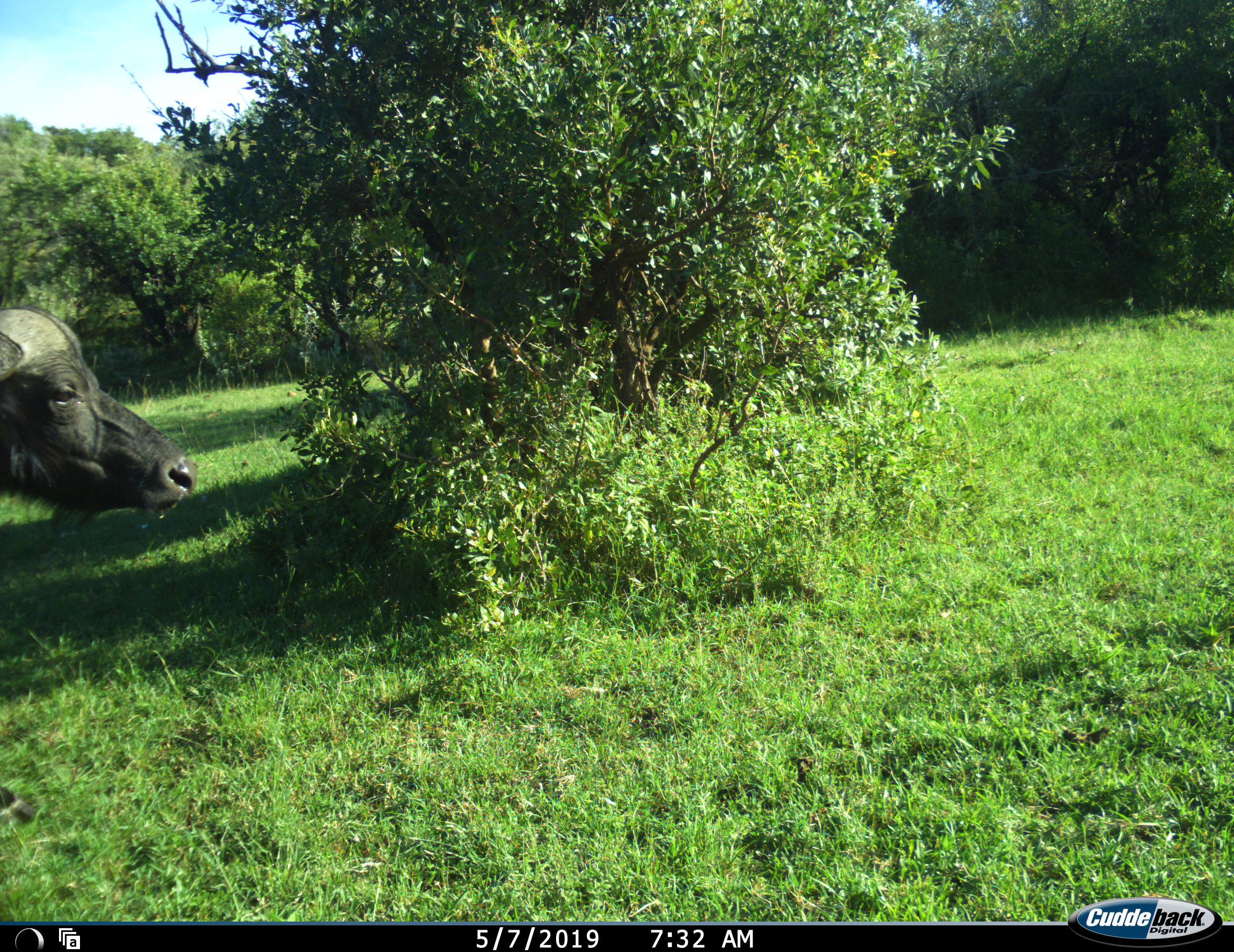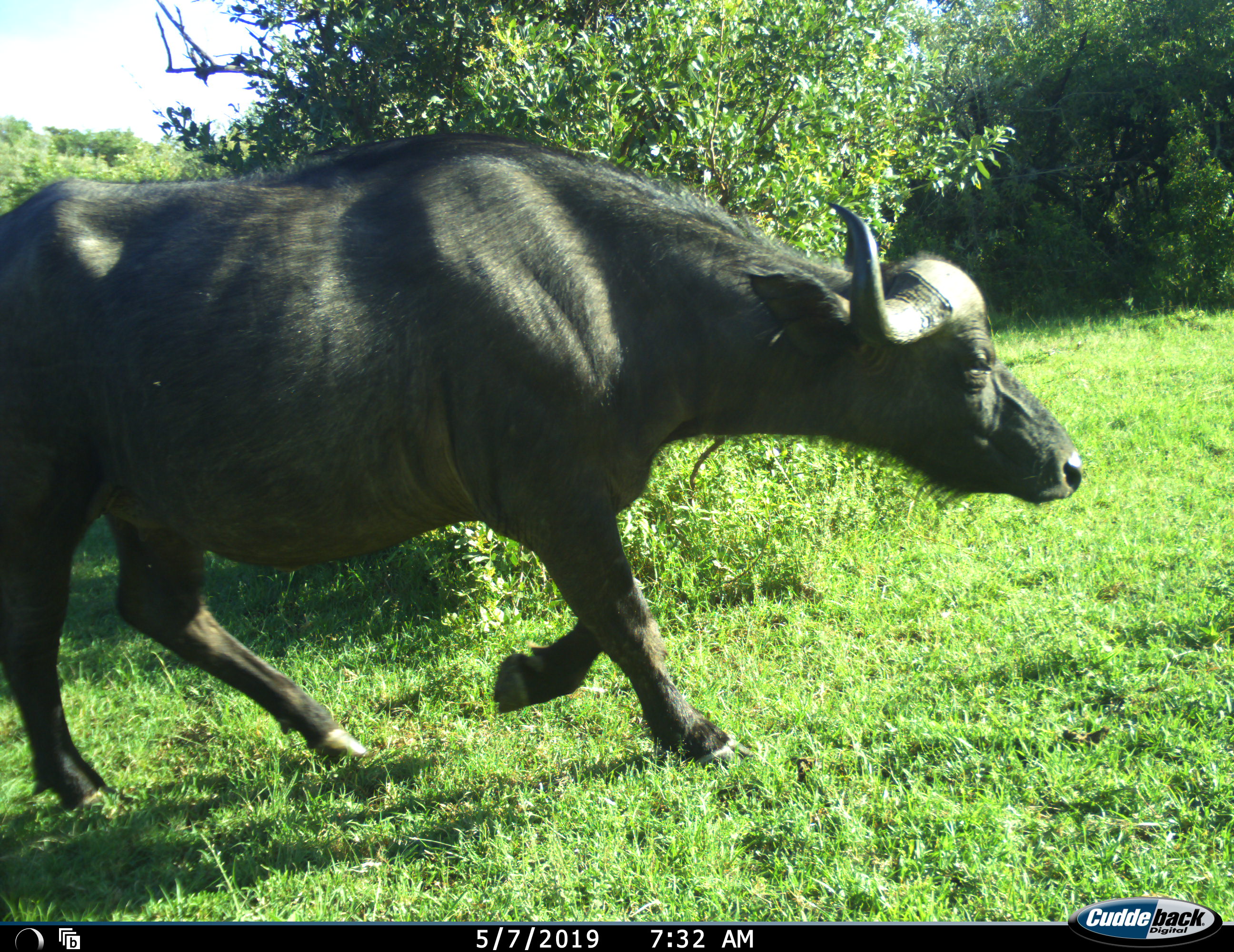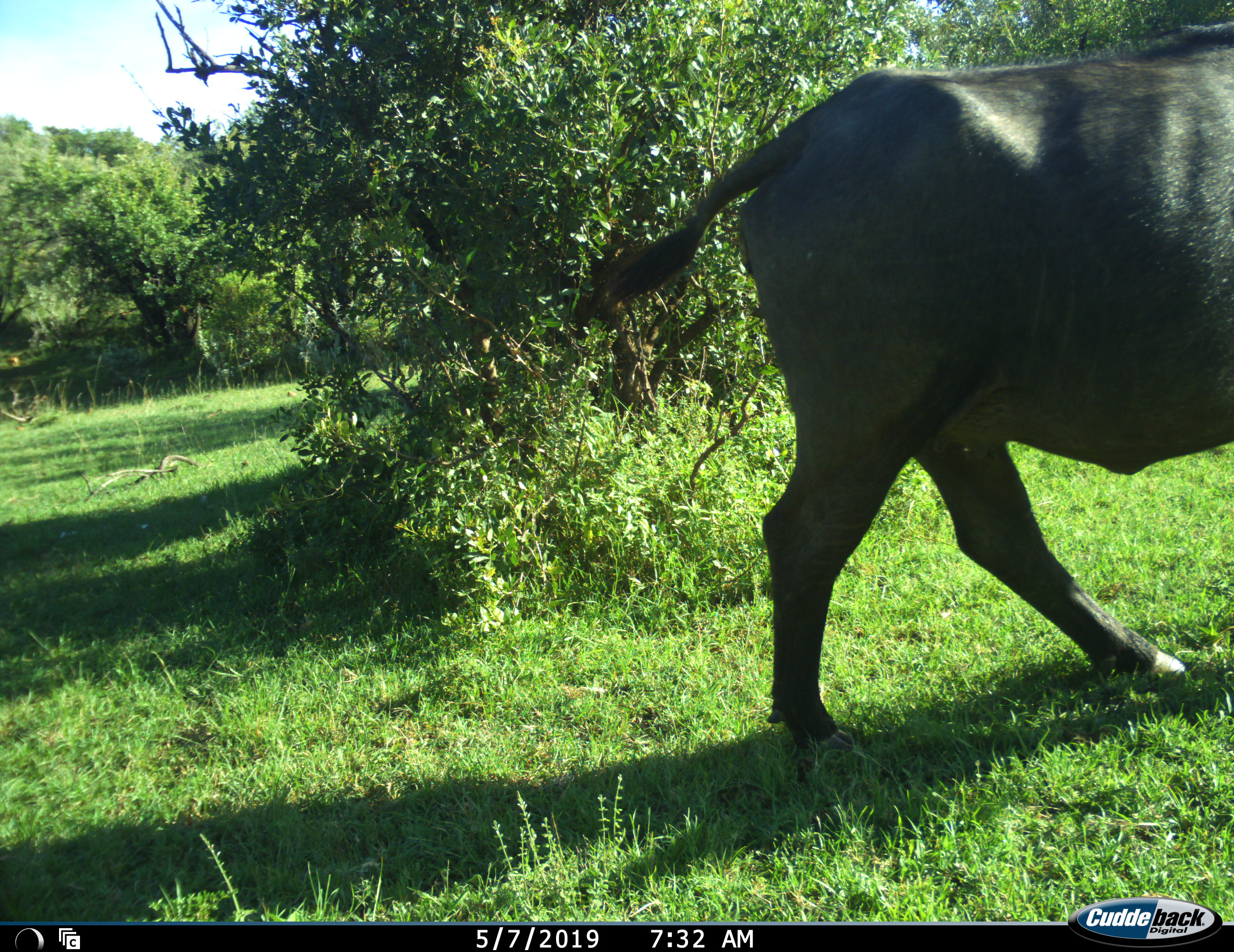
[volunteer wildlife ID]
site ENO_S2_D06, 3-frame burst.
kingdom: Animalia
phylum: Chordata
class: Mammalia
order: Artiodactyla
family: Bovidae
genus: Syncerus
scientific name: Syncerus caffer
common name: african buffalo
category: buffalo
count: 1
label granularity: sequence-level